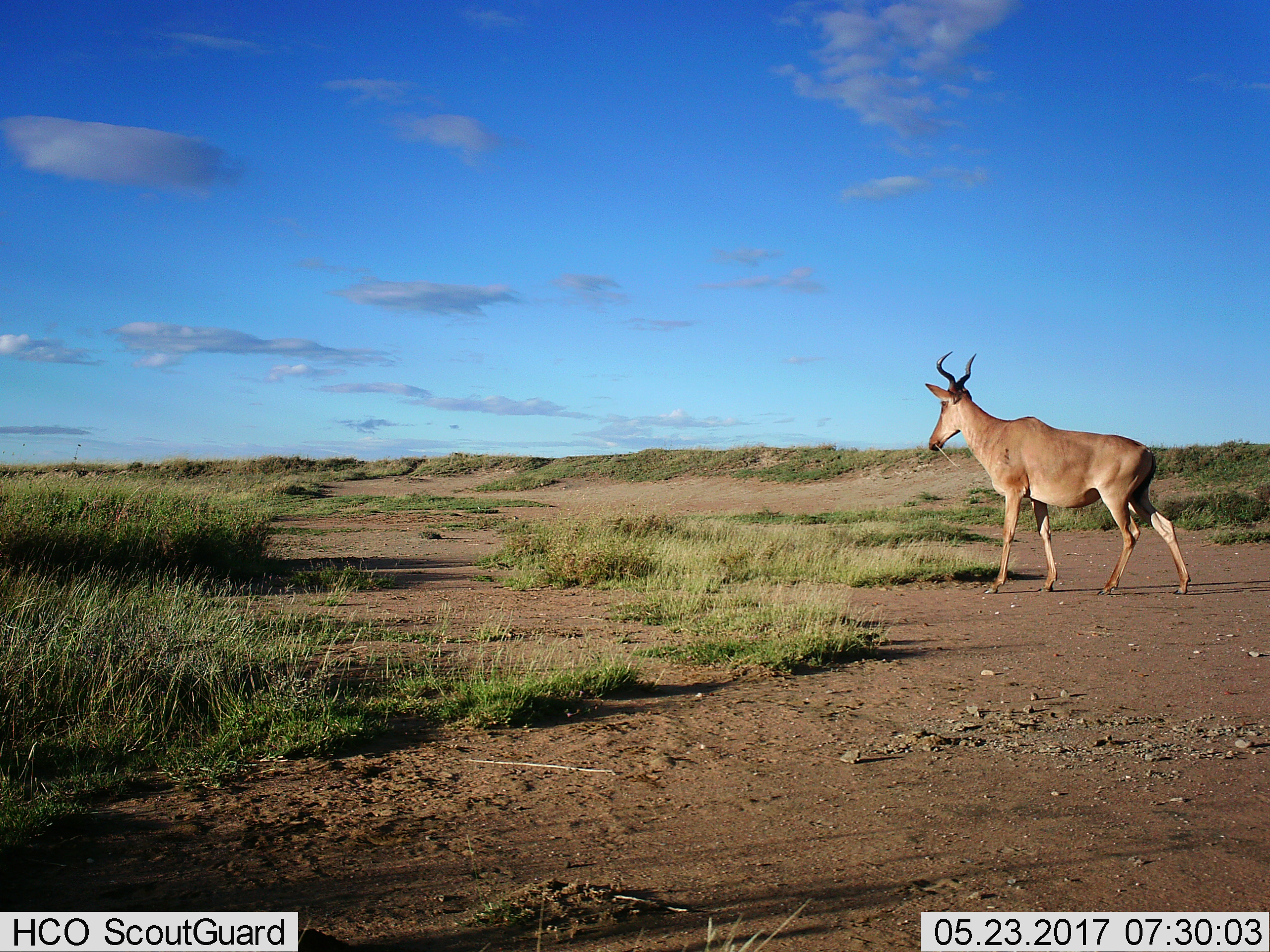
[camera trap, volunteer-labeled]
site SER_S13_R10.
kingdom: Animalia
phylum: Chordata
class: Mammalia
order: Artiodactyla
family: Bovidae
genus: Alcelaphus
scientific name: Alcelaphus buselaphus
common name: hartebeest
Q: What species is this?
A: Hartebeest (Alcelaphus buselaphus).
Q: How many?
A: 1.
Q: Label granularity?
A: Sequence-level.